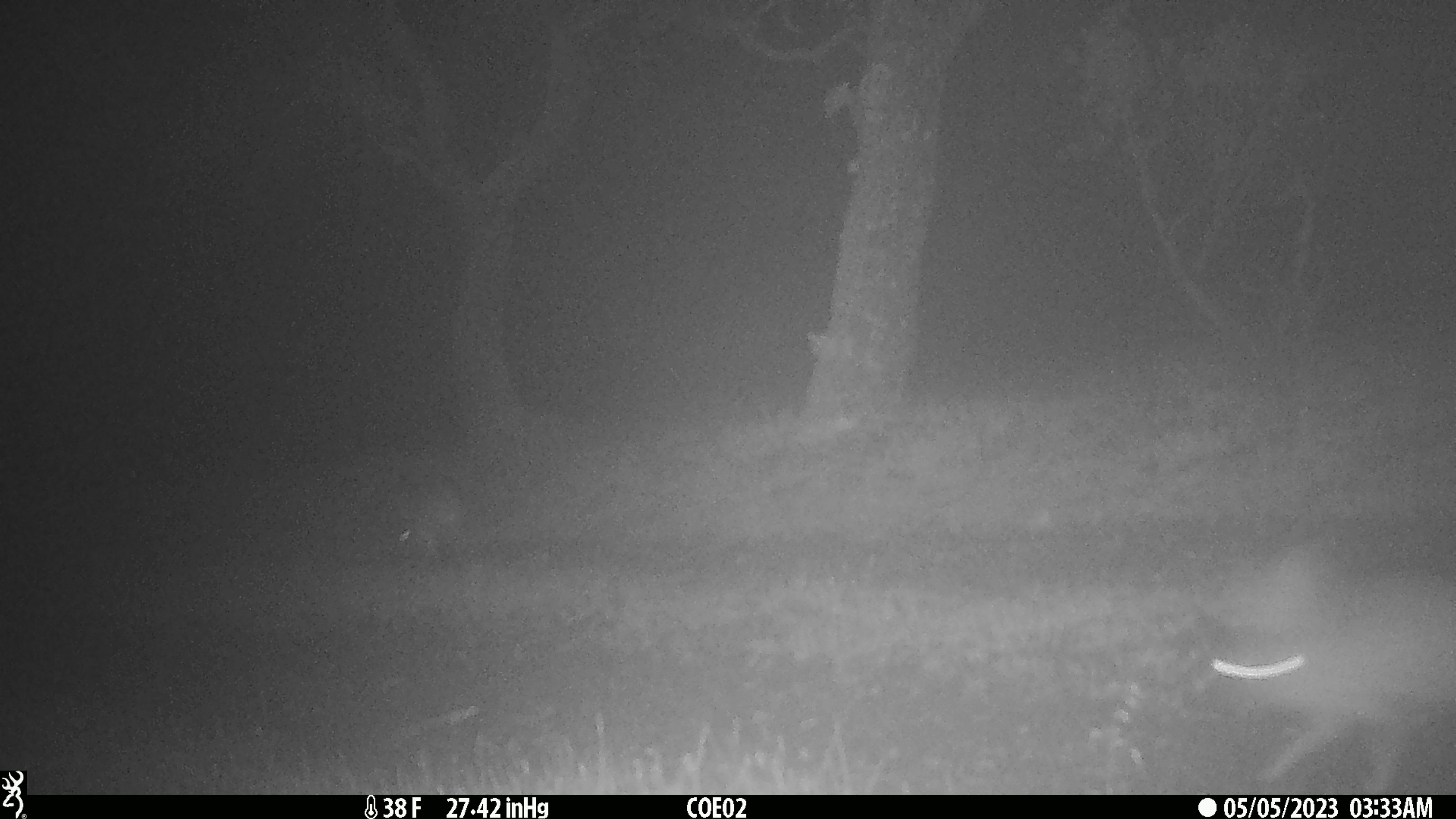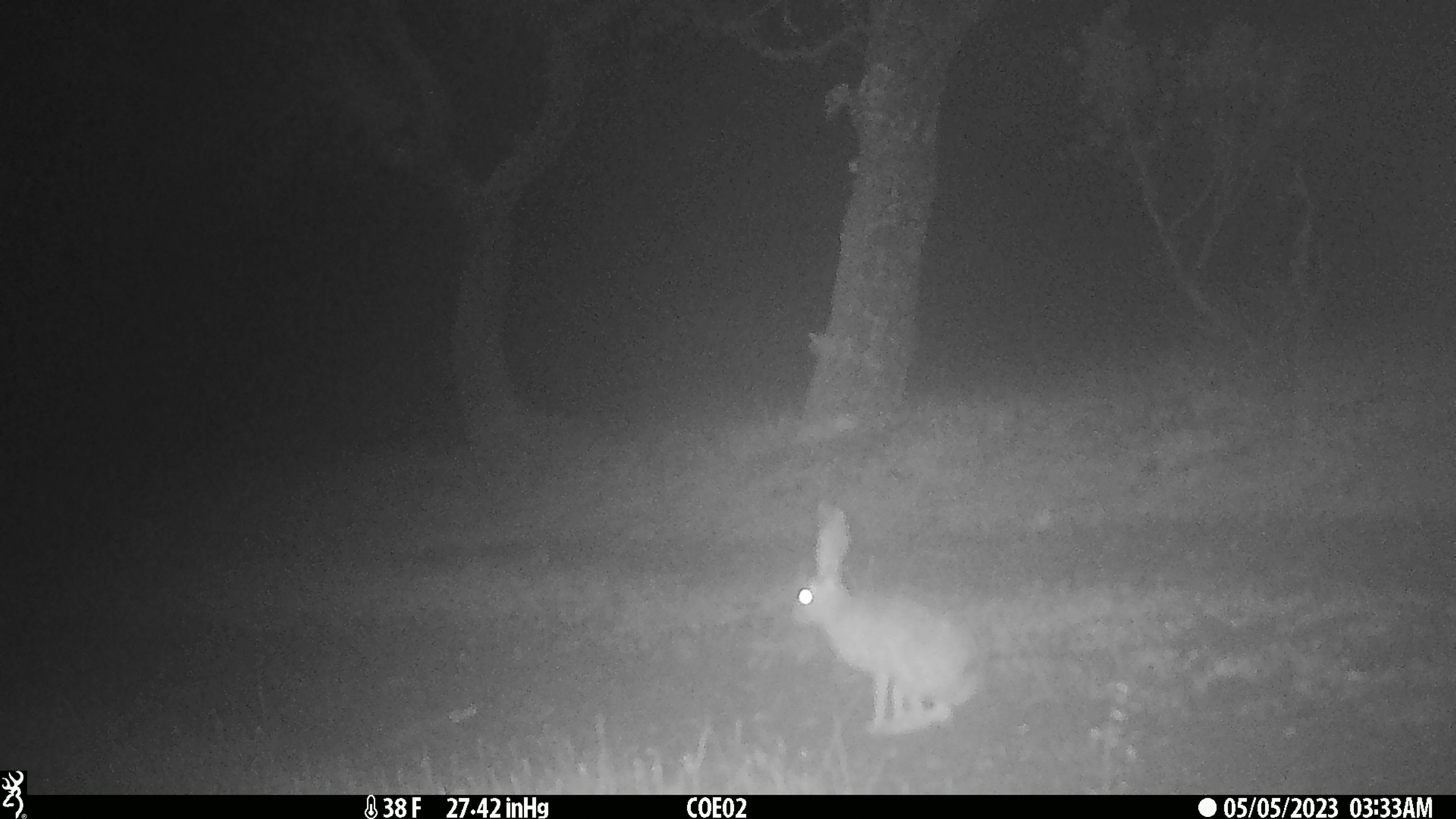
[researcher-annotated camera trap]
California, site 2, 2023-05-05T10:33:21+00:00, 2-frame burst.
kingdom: Animalia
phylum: Chordata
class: Mammalia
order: Lagomorpha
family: Leporidae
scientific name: Leporidae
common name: rabbit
Rabbit (Leporidae).